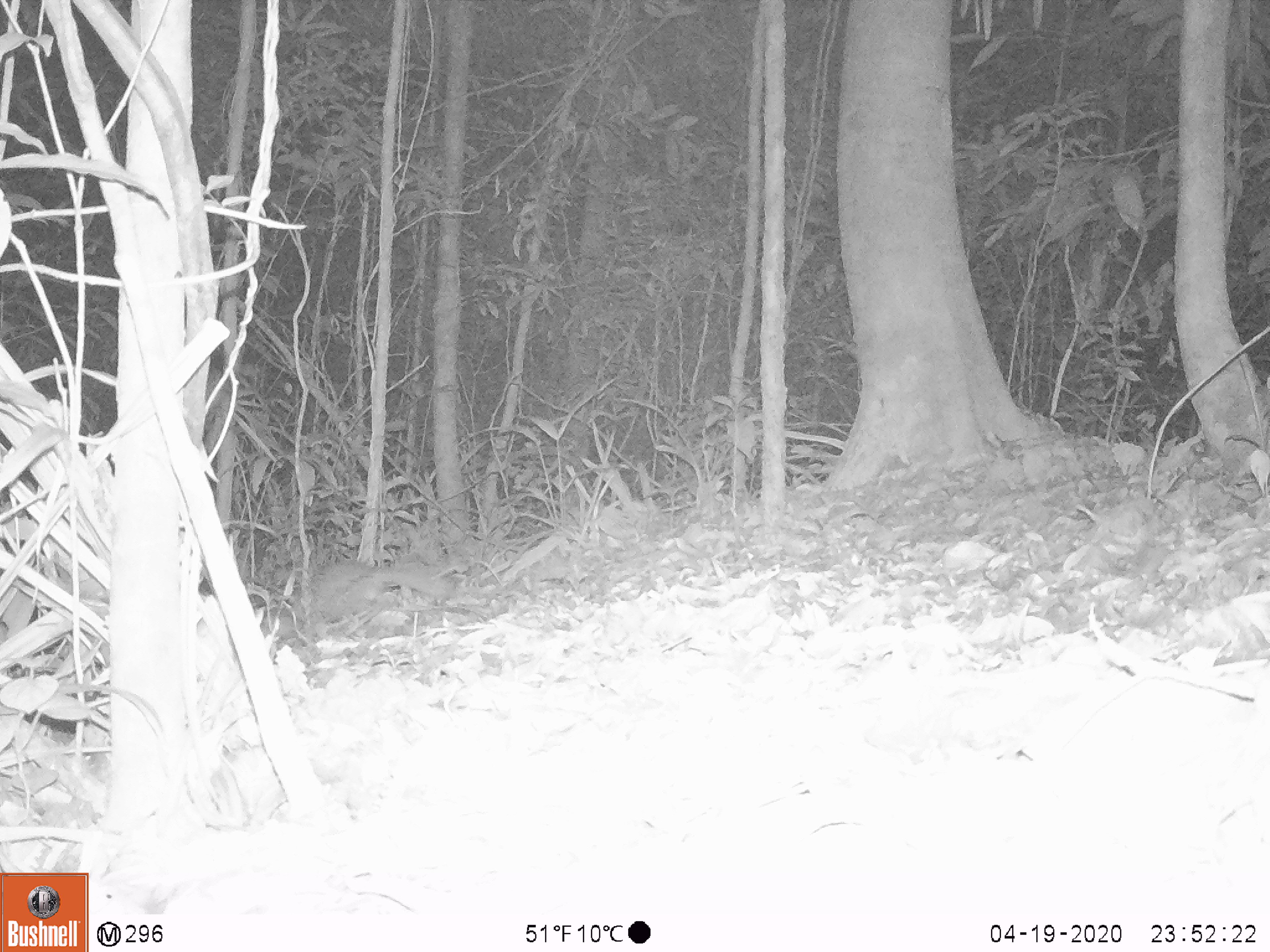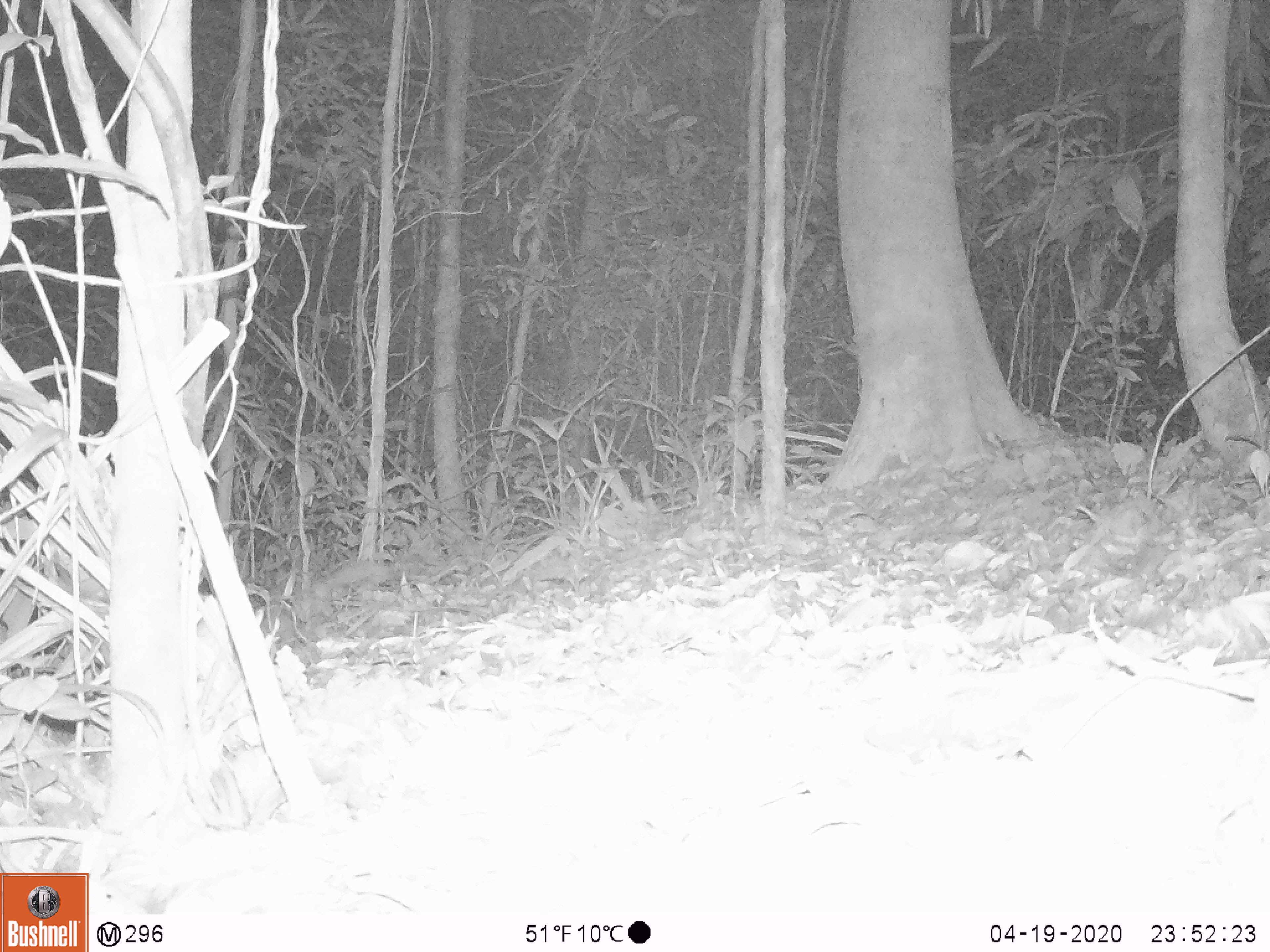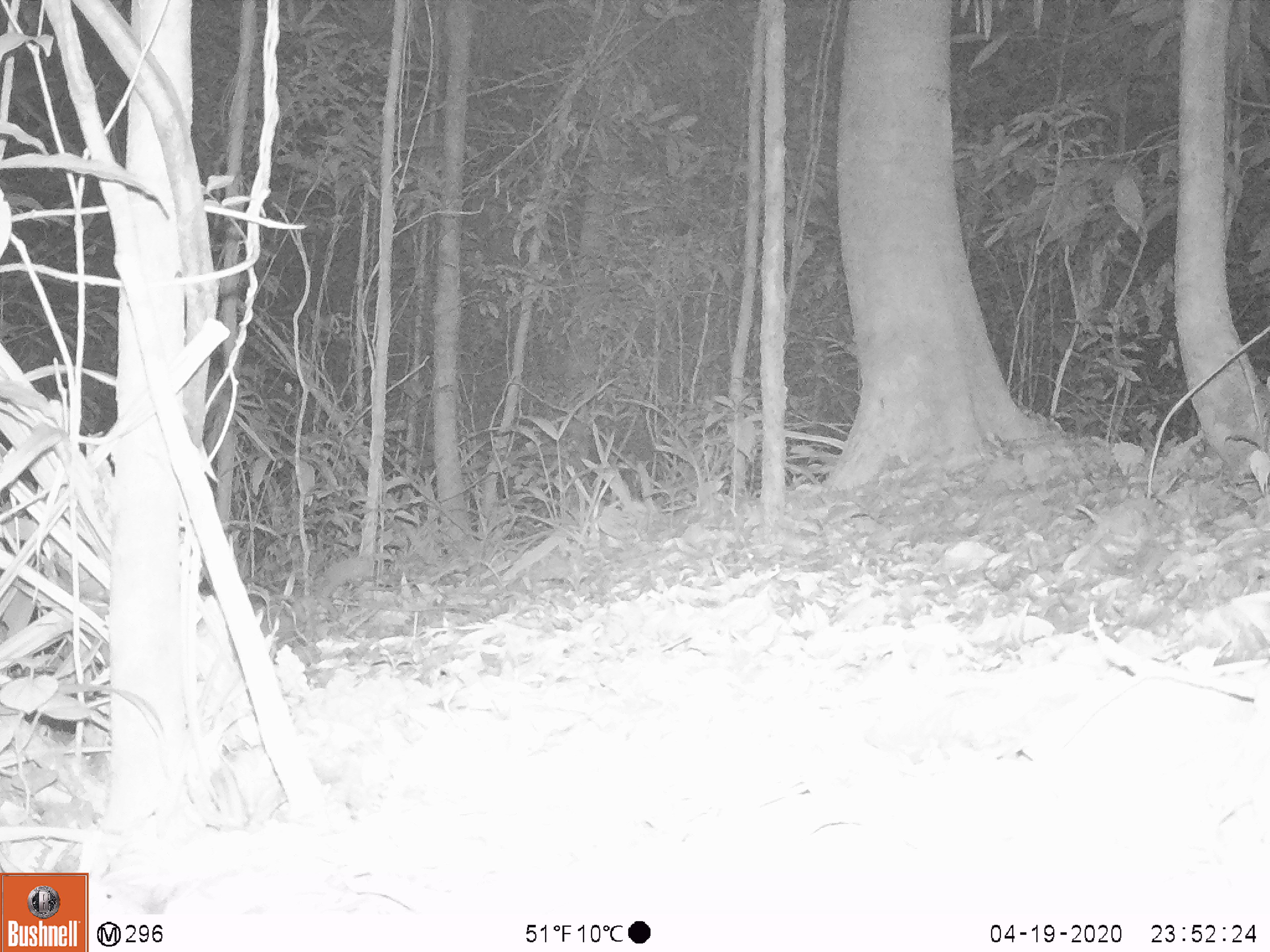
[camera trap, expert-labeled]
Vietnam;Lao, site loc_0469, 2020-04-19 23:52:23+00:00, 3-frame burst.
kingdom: Animalia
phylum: Chordata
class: Mammalia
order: Carnivora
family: Mustelidae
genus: Melogale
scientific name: Melogale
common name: ferret badger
Ferret badger (Melogale). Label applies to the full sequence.